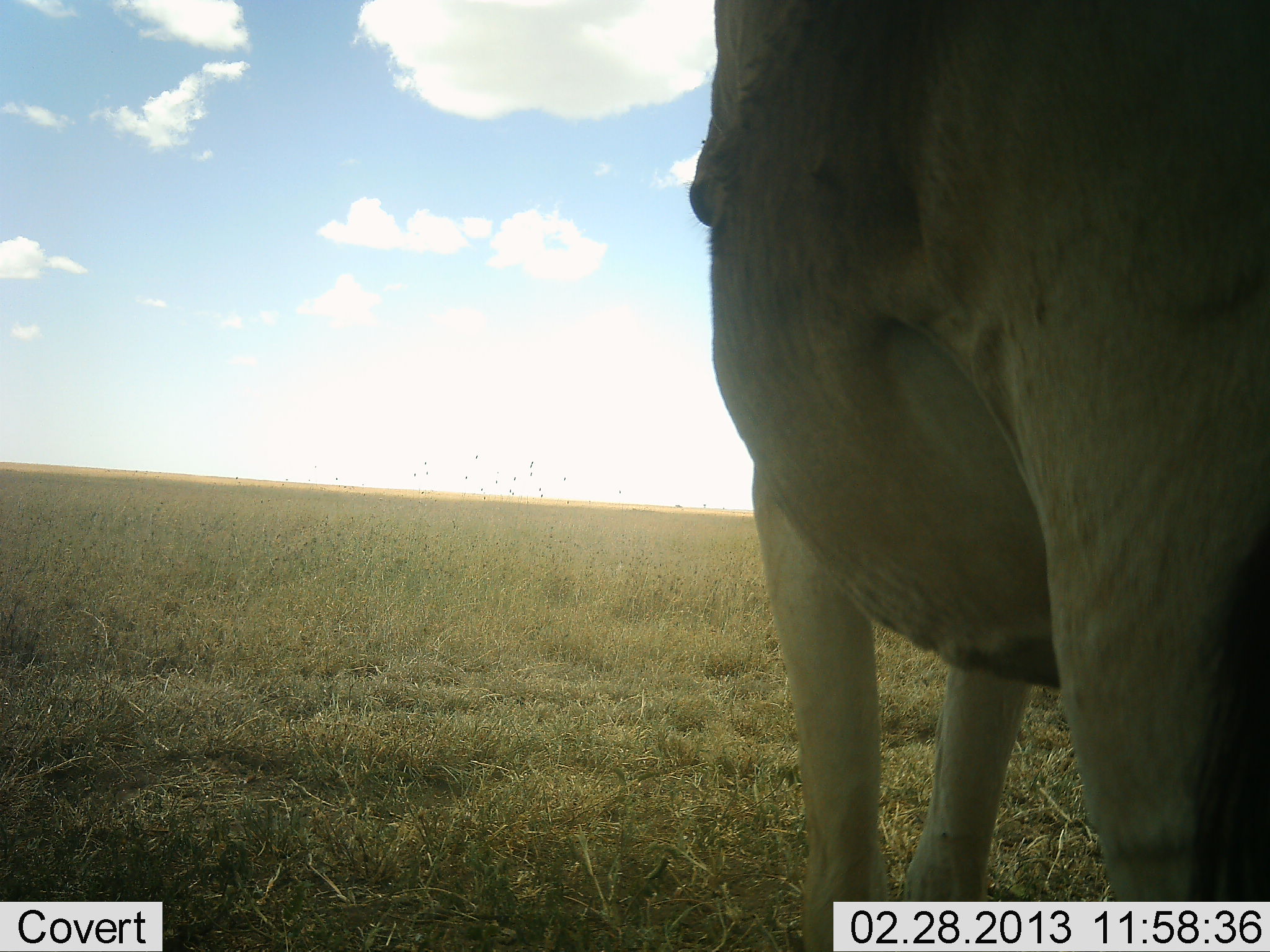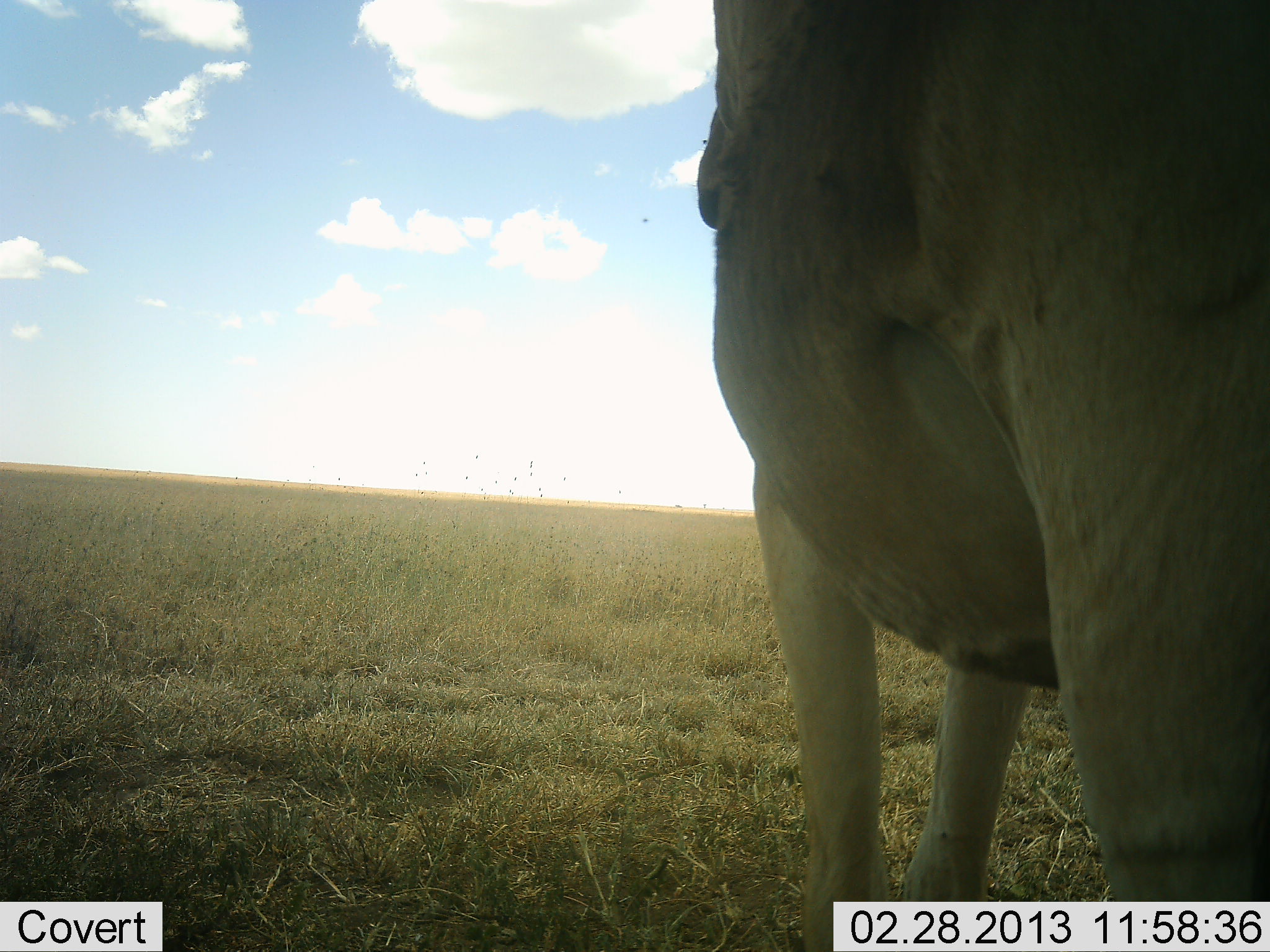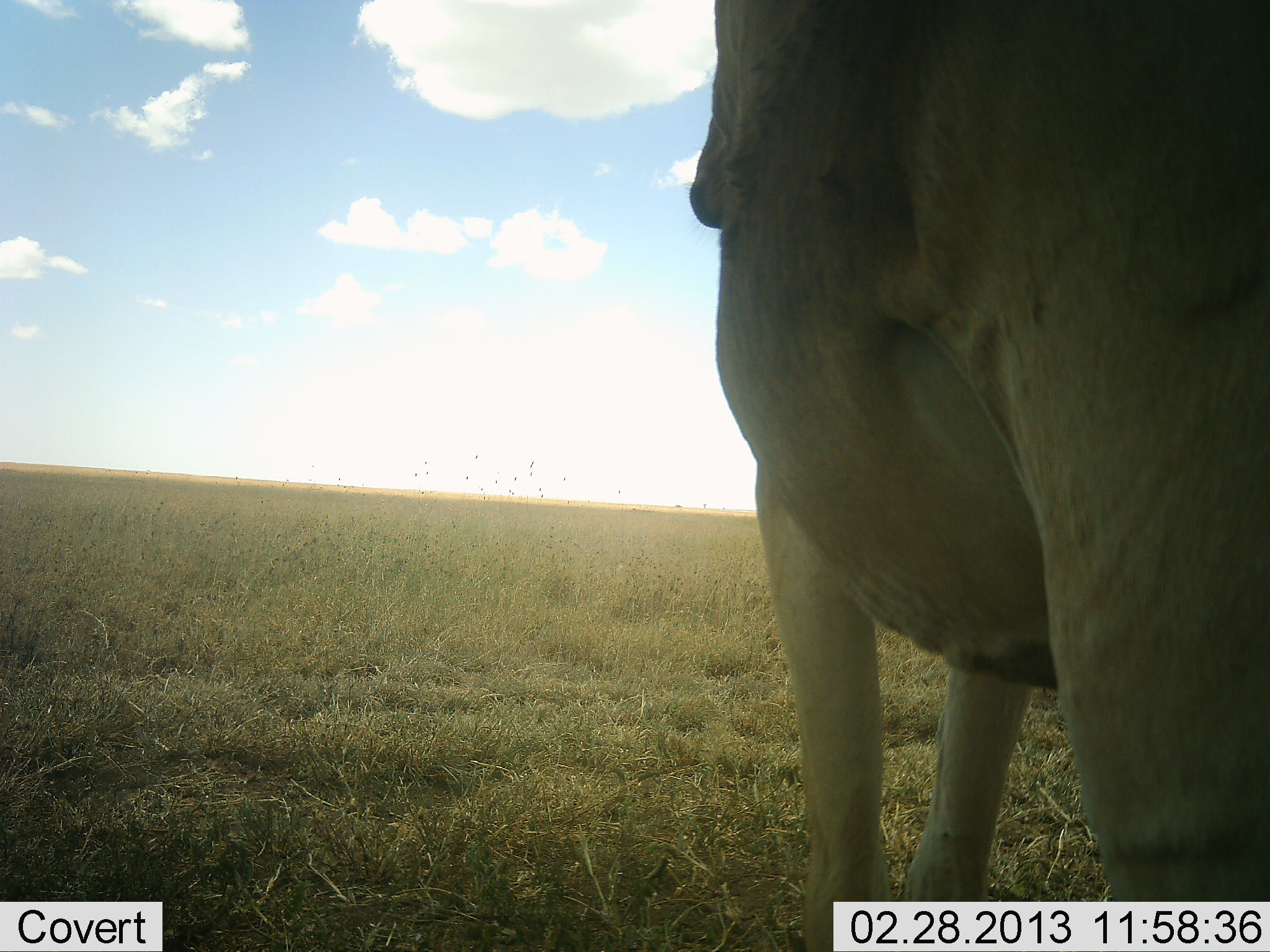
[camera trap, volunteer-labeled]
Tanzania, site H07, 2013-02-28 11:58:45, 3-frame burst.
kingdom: Animalia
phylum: Chordata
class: Mammalia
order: Artiodactyla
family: Bovidae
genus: Alcelaphus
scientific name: Alcelaphus buselaphus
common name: hartebeest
Hartebeest (Alcelaphus buselaphus), count 1. Behavior (volunteer vote fractions): standing 100%, resting 0%, moving 0%, interacting 0%. Young present (vote fraction): 0%. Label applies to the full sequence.